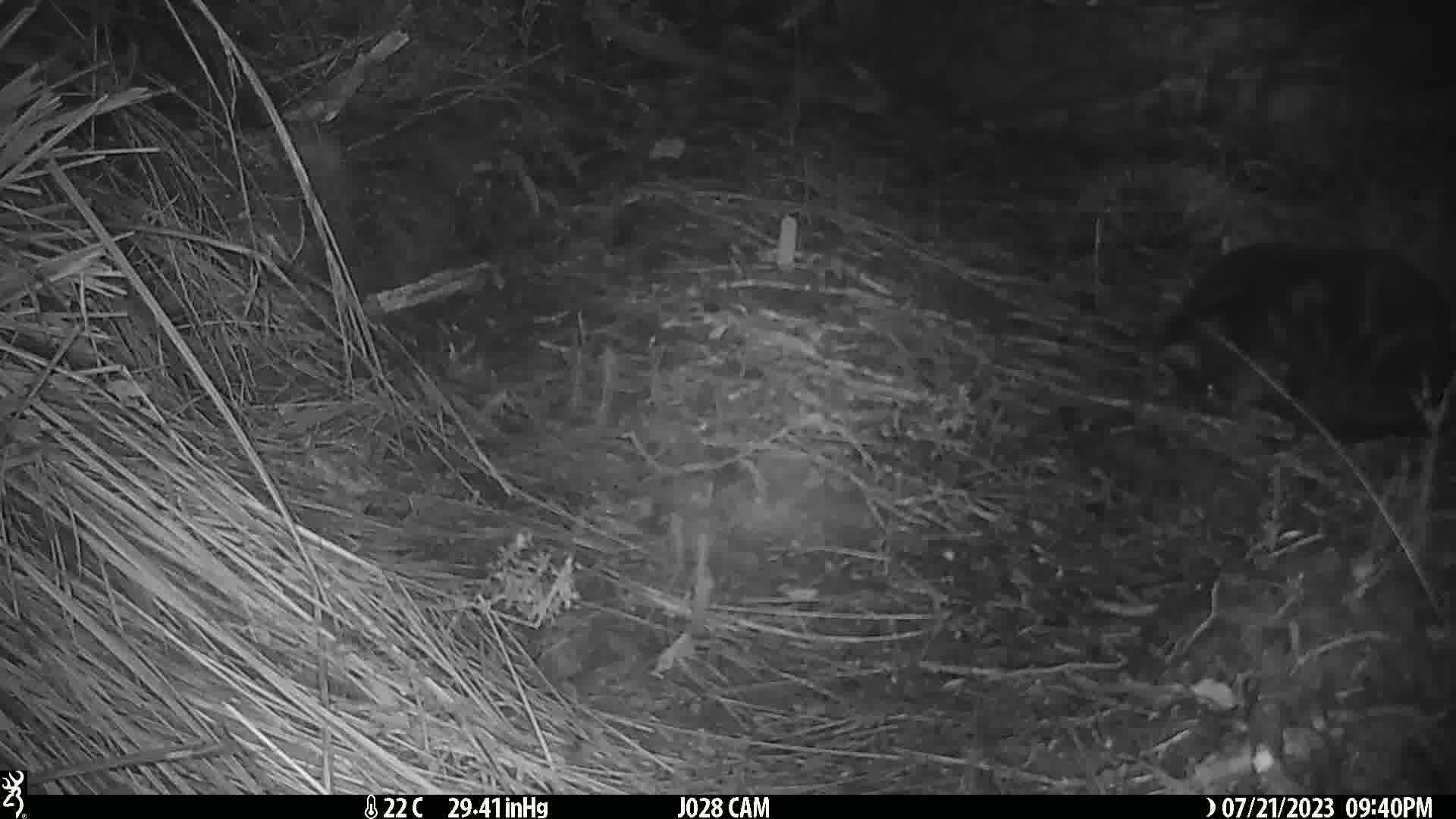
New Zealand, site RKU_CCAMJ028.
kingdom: Animalia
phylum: Chordata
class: Mammalia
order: Carnivora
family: Felidae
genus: Felis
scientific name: Felis catus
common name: domestic cat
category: cat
Cat (domestic cat) (Felis catus).